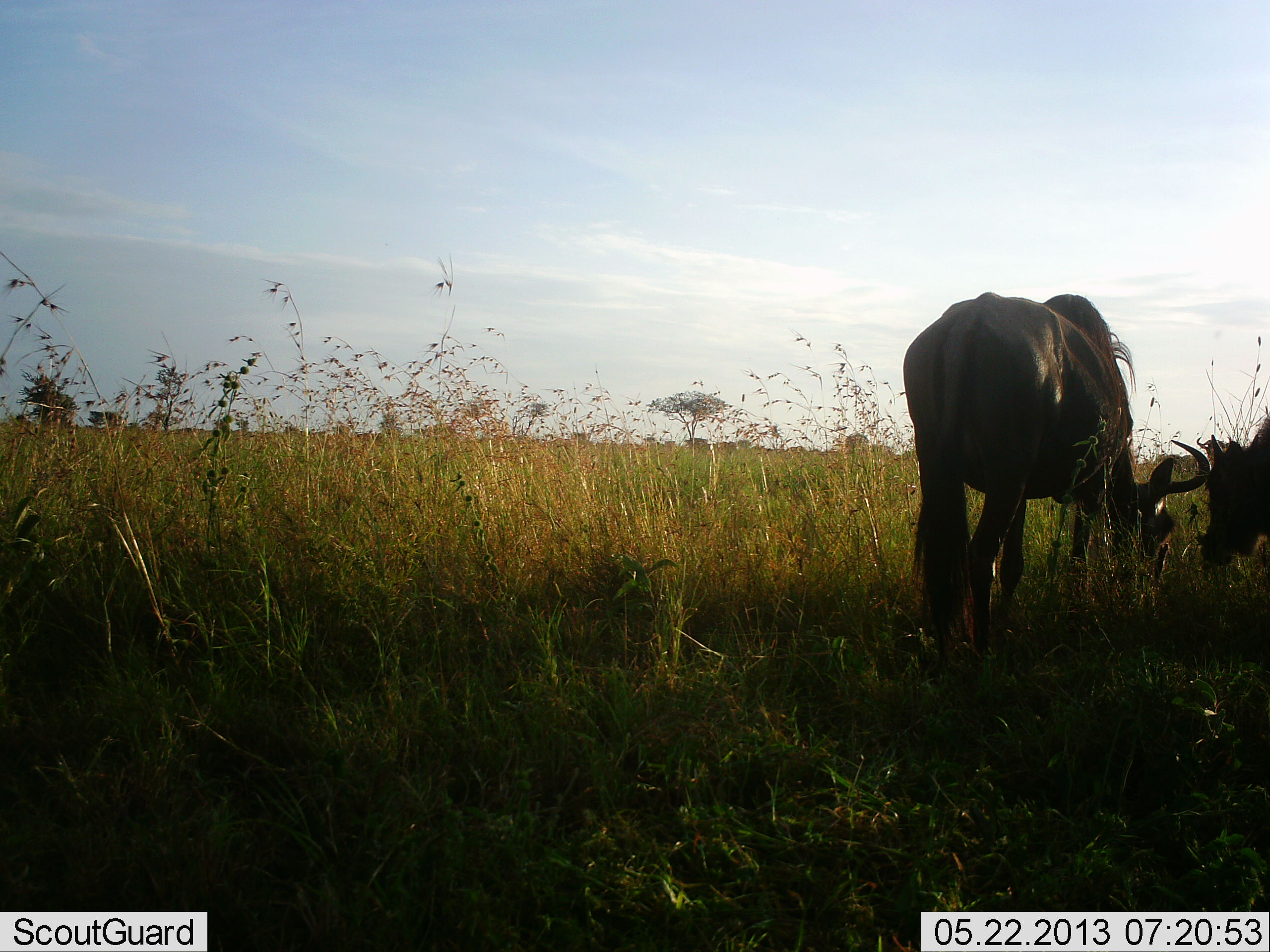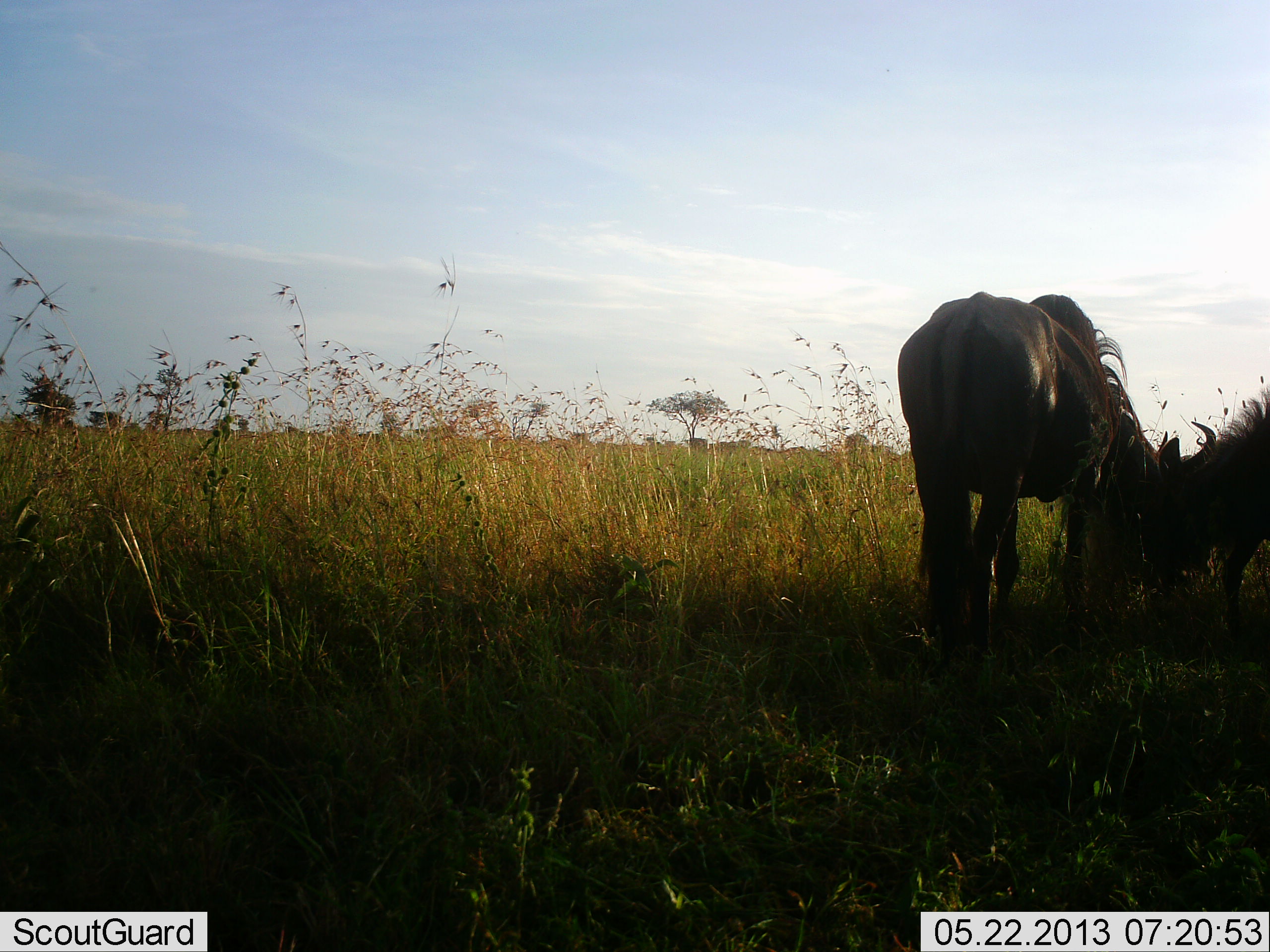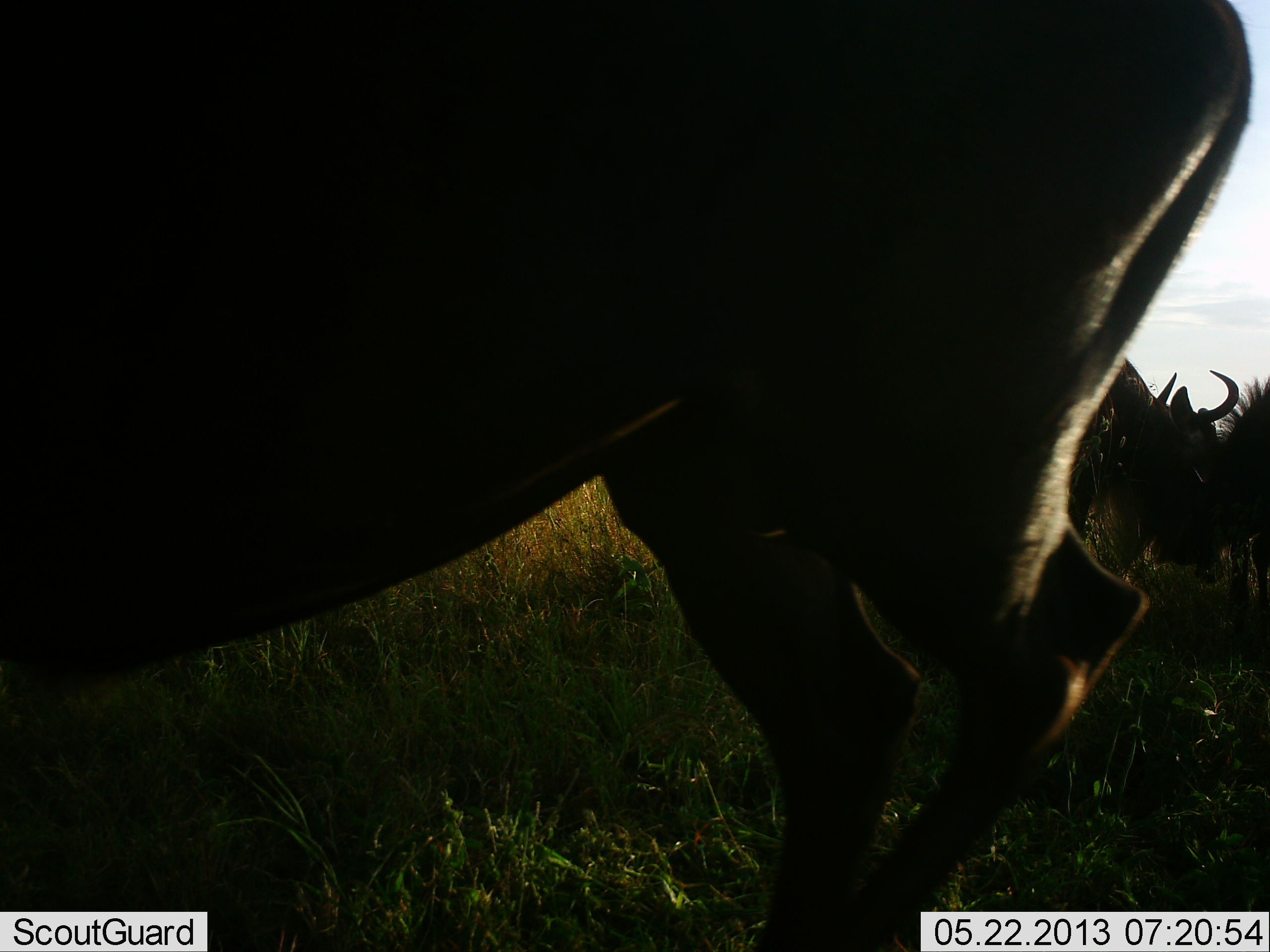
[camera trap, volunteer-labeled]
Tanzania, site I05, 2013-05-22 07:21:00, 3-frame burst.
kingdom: Animalia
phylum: Chordata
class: Mammalia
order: Artiodactyla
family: Bovidae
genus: Connochaetes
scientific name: Connochaetes taurinus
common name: blue wildebeest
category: wildebeest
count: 3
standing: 60%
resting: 0%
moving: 80%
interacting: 20%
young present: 0%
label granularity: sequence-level